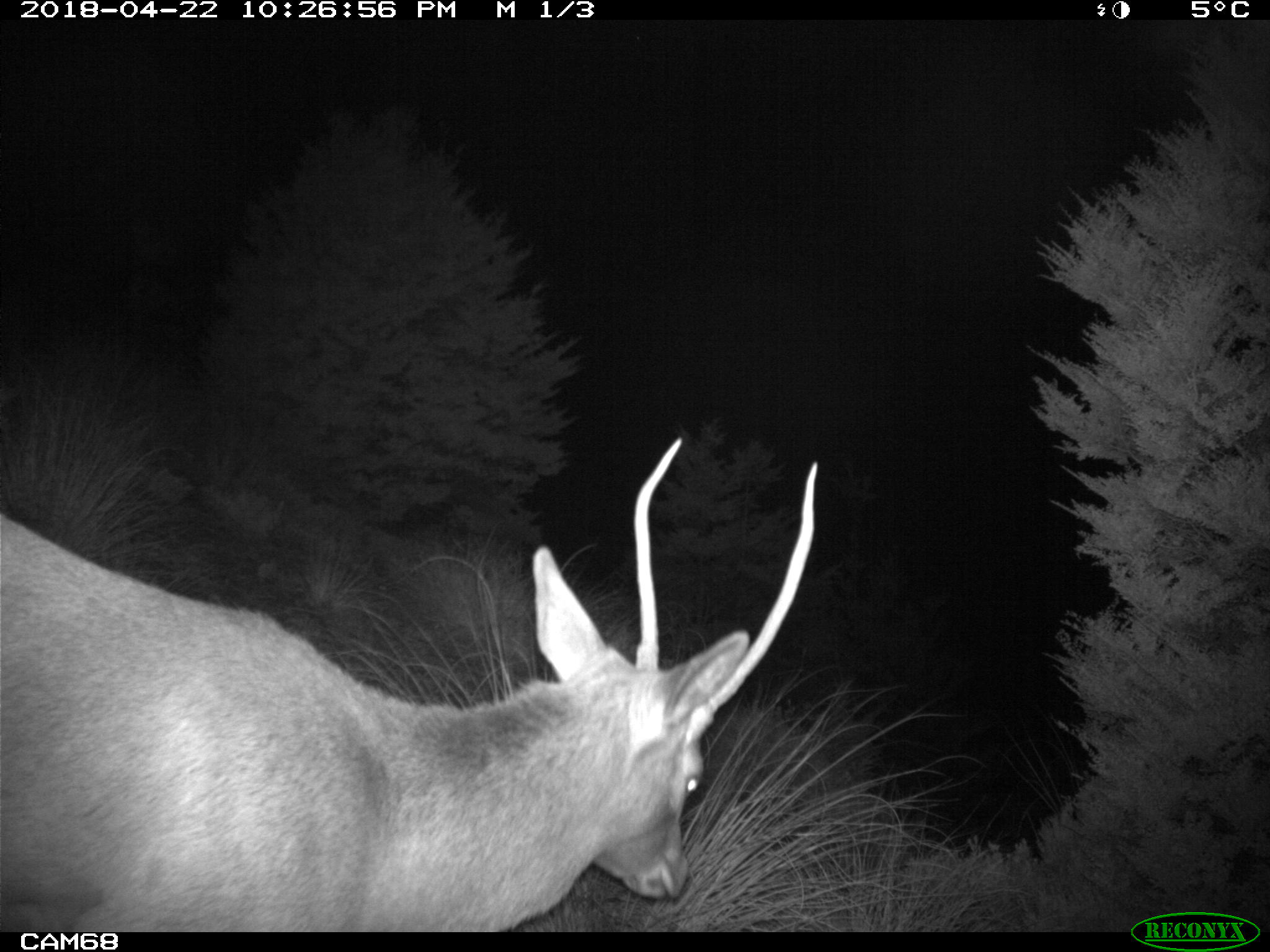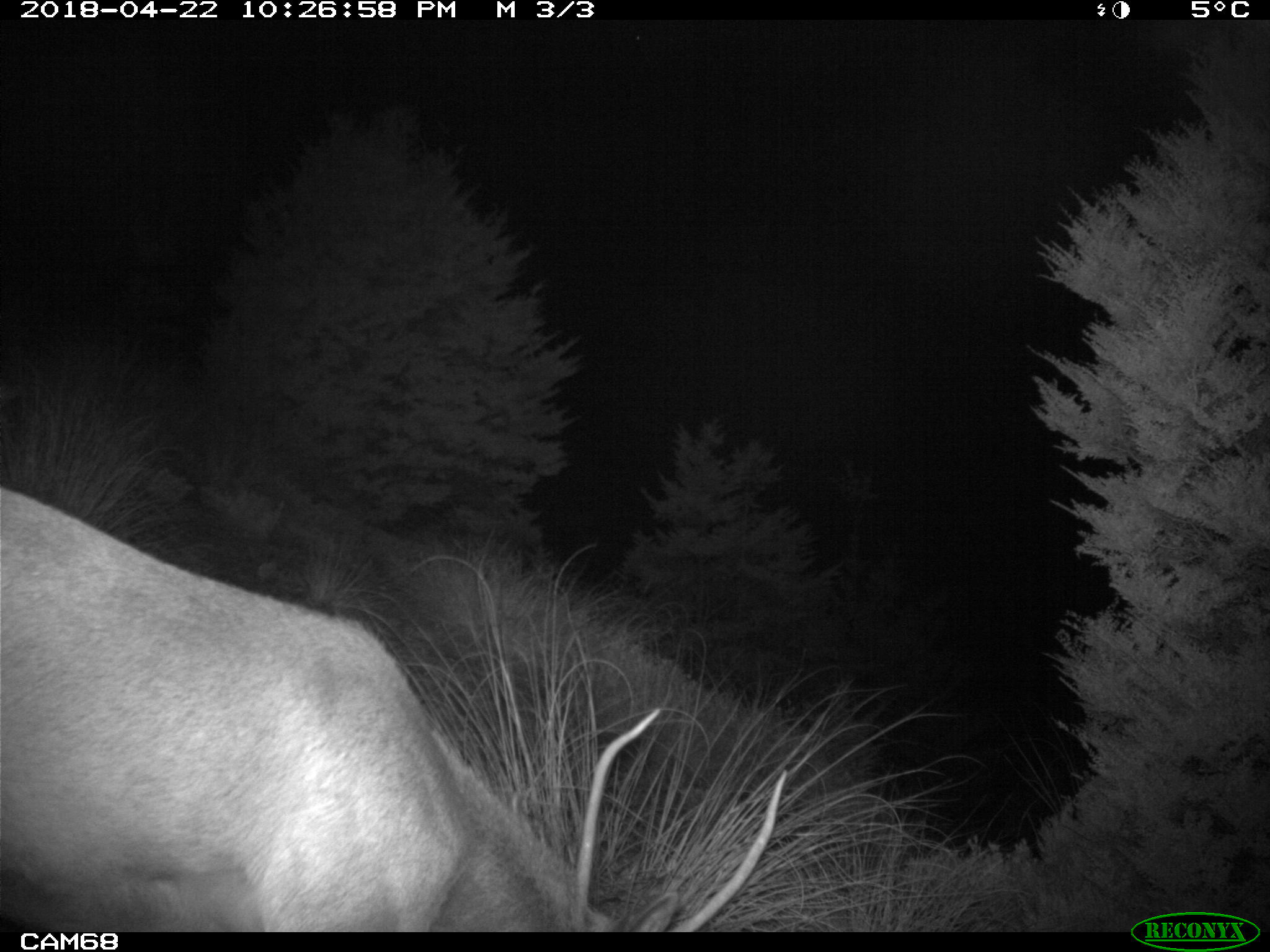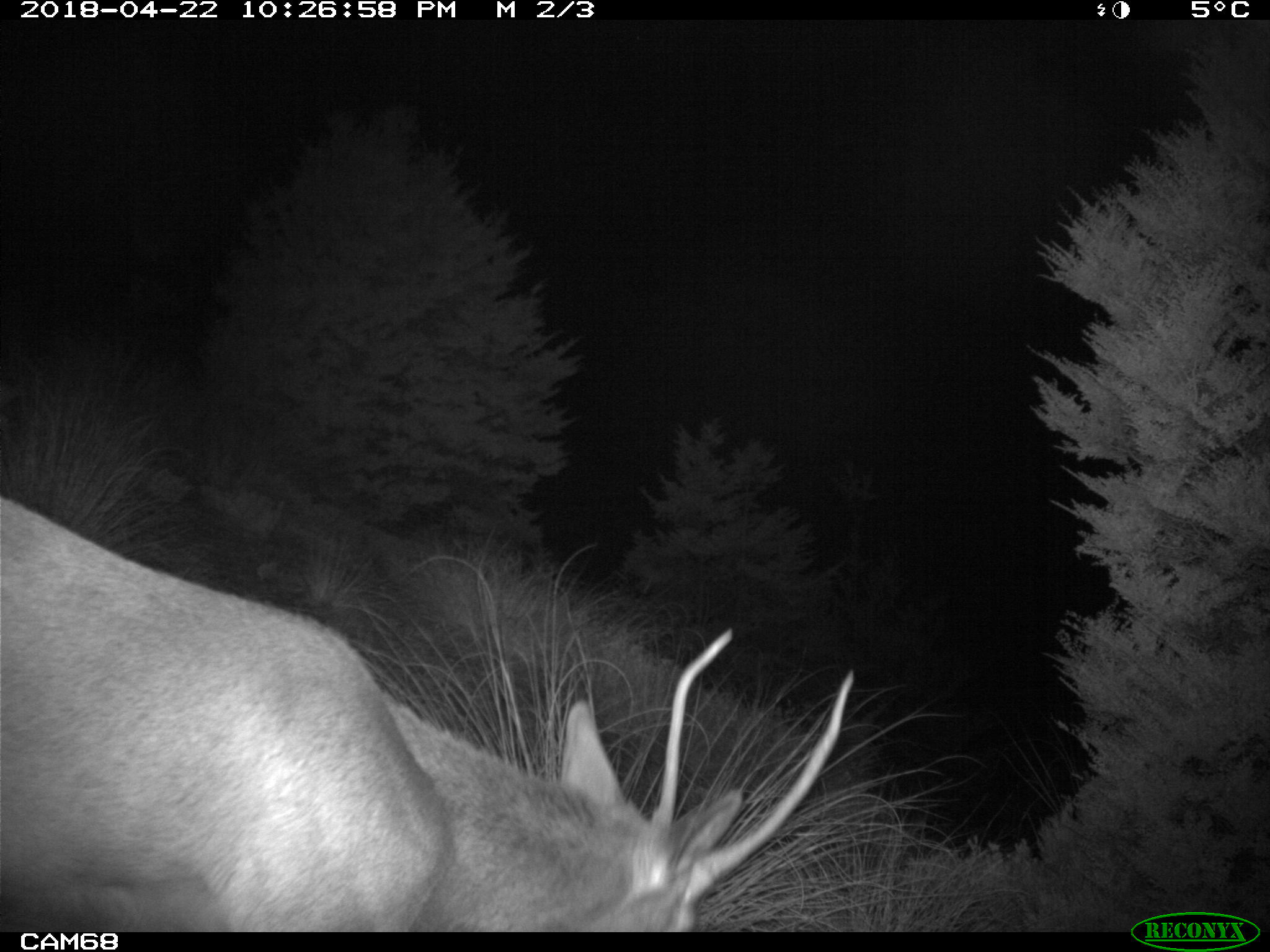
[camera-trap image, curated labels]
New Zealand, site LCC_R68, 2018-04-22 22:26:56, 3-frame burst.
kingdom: Animalia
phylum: Chordata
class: Mammalia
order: Artiodactyla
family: Cervidae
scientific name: Cervidae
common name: deer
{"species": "deer (Cervidae)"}